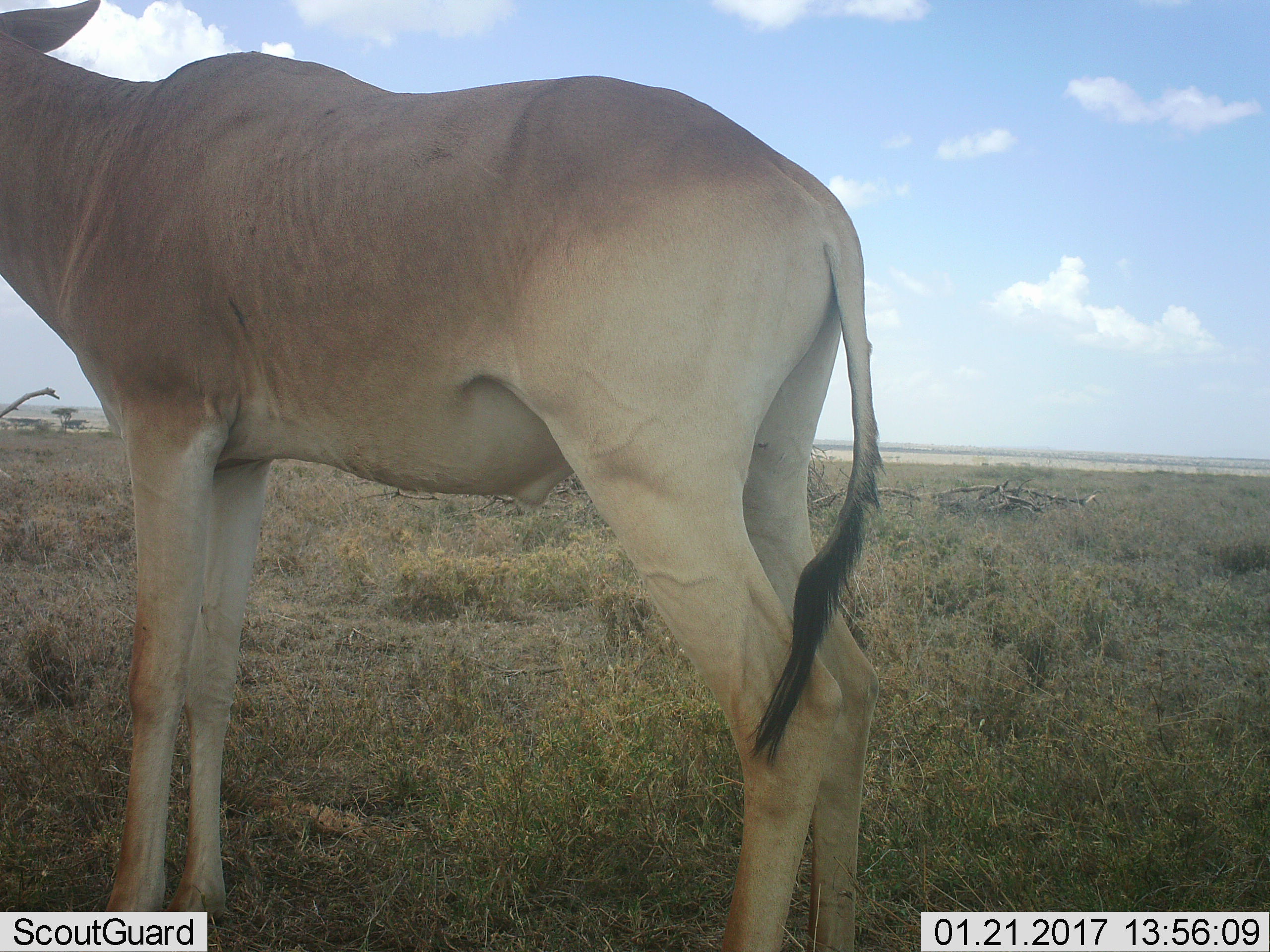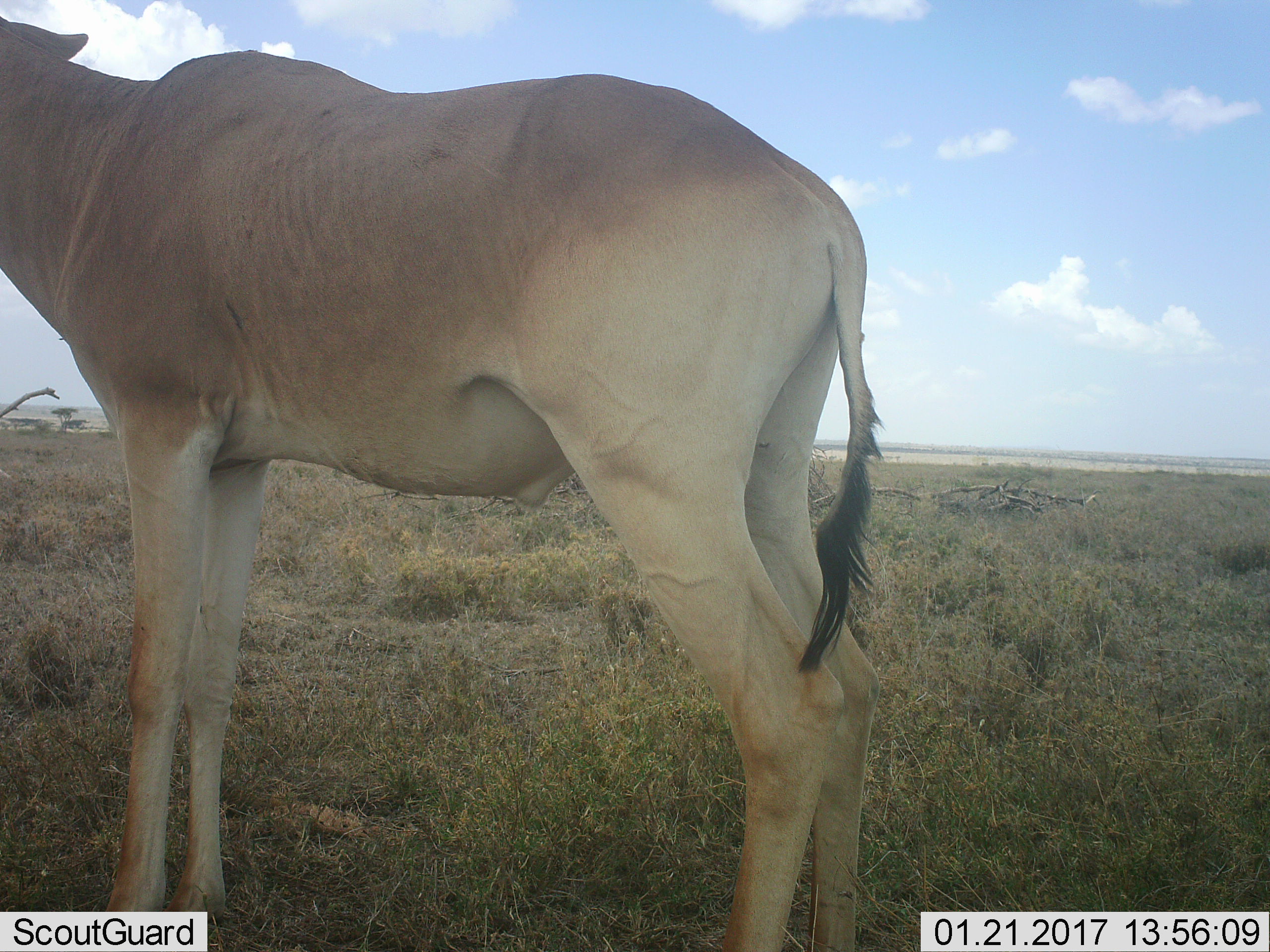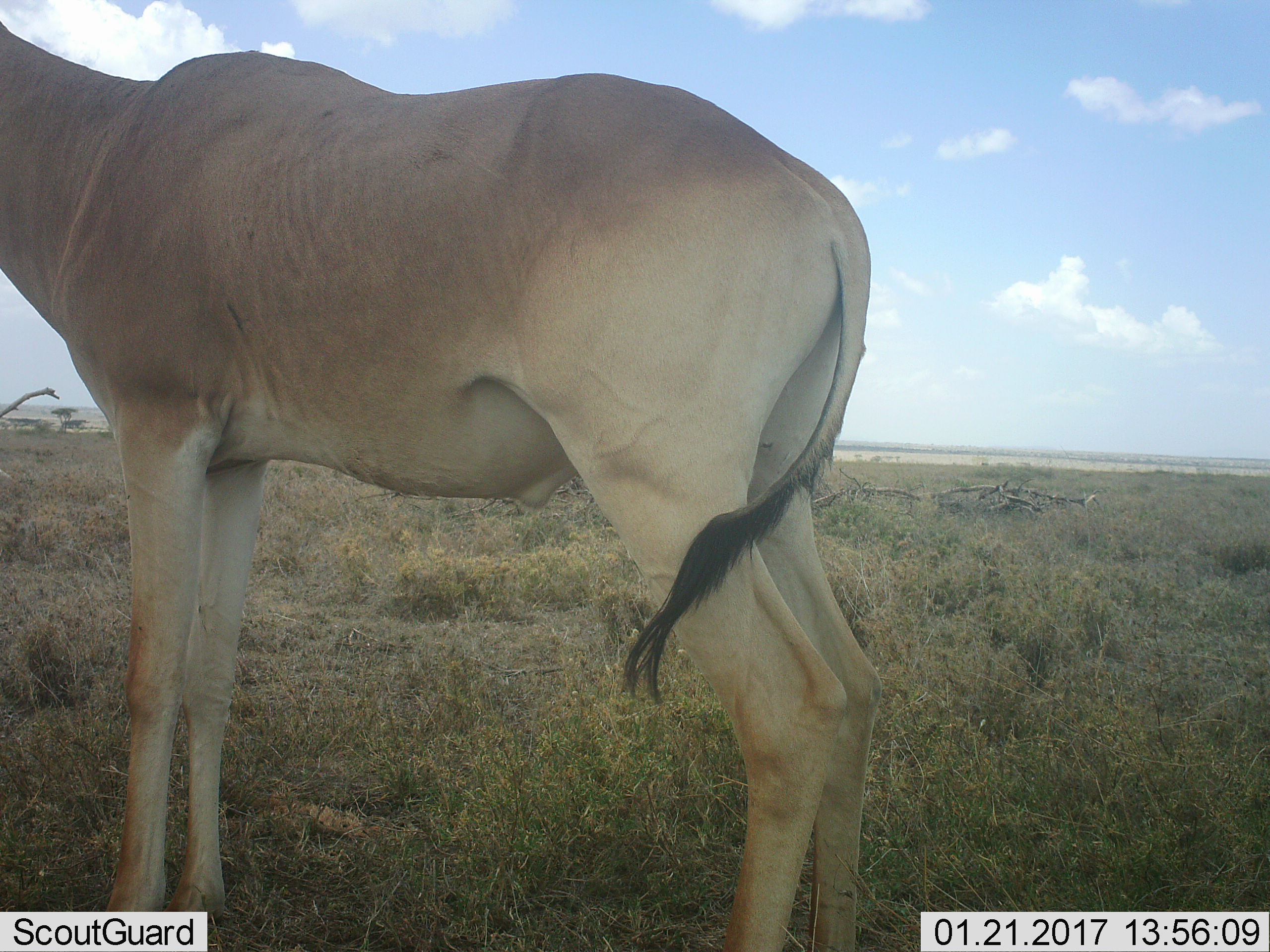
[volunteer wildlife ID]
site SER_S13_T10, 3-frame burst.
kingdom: Animalia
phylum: Chordata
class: Mammalia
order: Artiodactyla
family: Bovidae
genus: Alcelaphus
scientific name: Alcelaphus buselaphus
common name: hartebeest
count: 1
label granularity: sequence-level